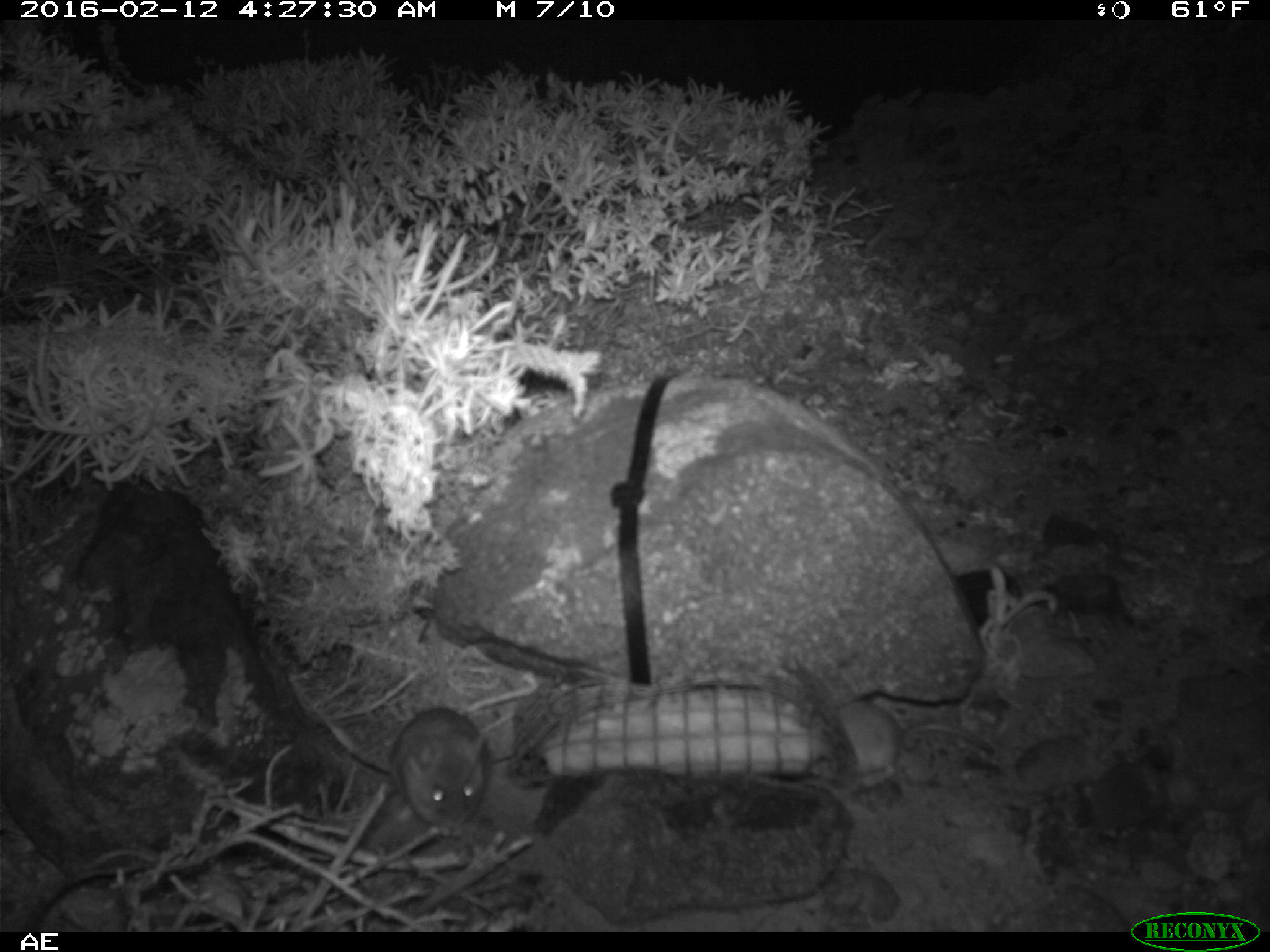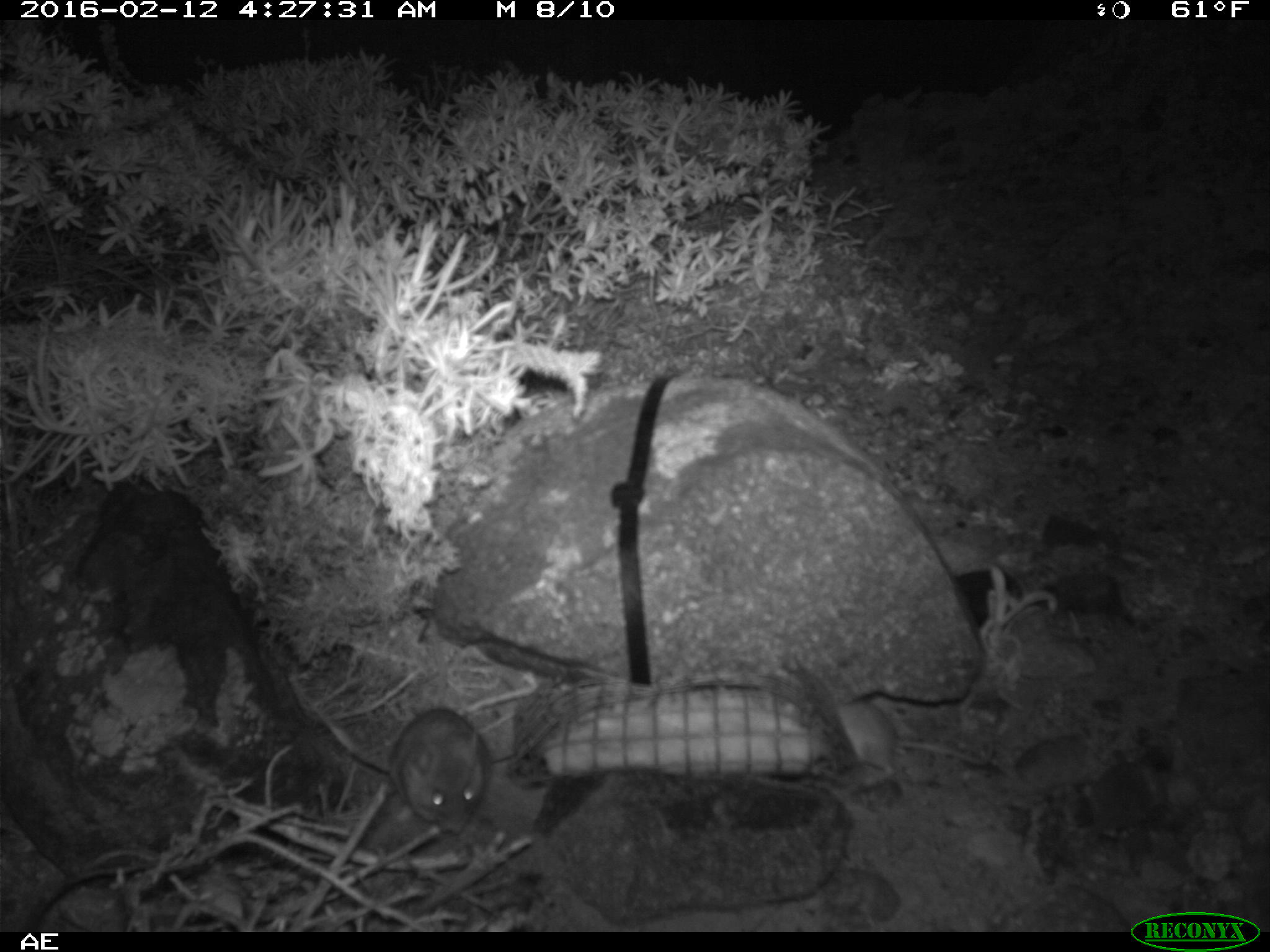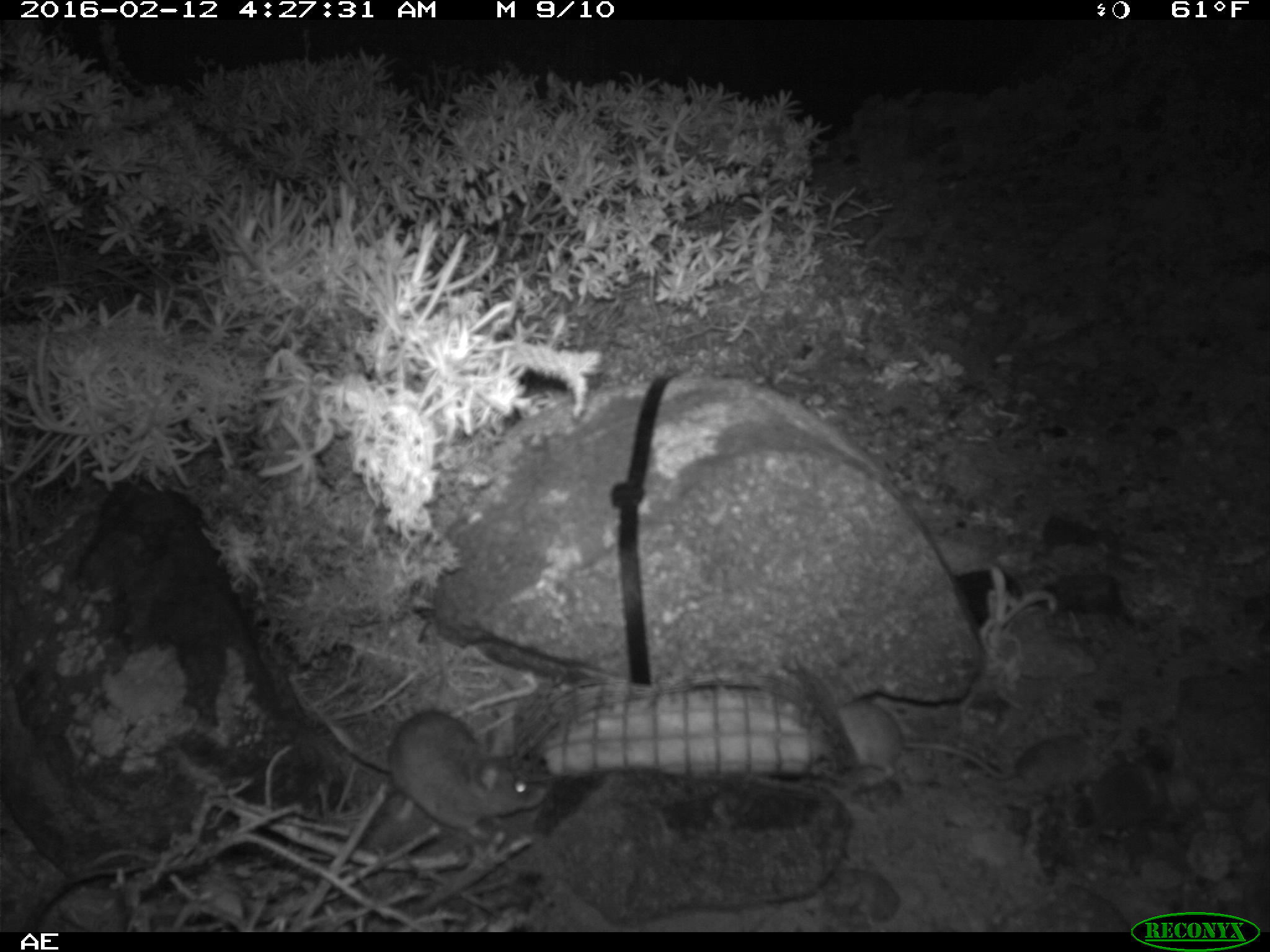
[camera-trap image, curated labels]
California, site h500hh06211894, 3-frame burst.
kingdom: Animalia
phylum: Chordata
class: Mammalia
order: Rodentia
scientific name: Rodentia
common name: rodent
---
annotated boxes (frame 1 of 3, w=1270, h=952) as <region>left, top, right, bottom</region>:
rodent: <region>835, 702, 993, 790</region>; <region>389, 707, 491, 835</region>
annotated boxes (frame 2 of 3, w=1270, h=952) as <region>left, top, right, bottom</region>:
rodent: <region>338, 710, 492, 839</region>; <region>835, 703, 996, 792</region>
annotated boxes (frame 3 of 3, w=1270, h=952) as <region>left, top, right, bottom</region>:
rodent: <region>386, 668, 547, 839</region>; <region>832, 701, 1016, 780</region>